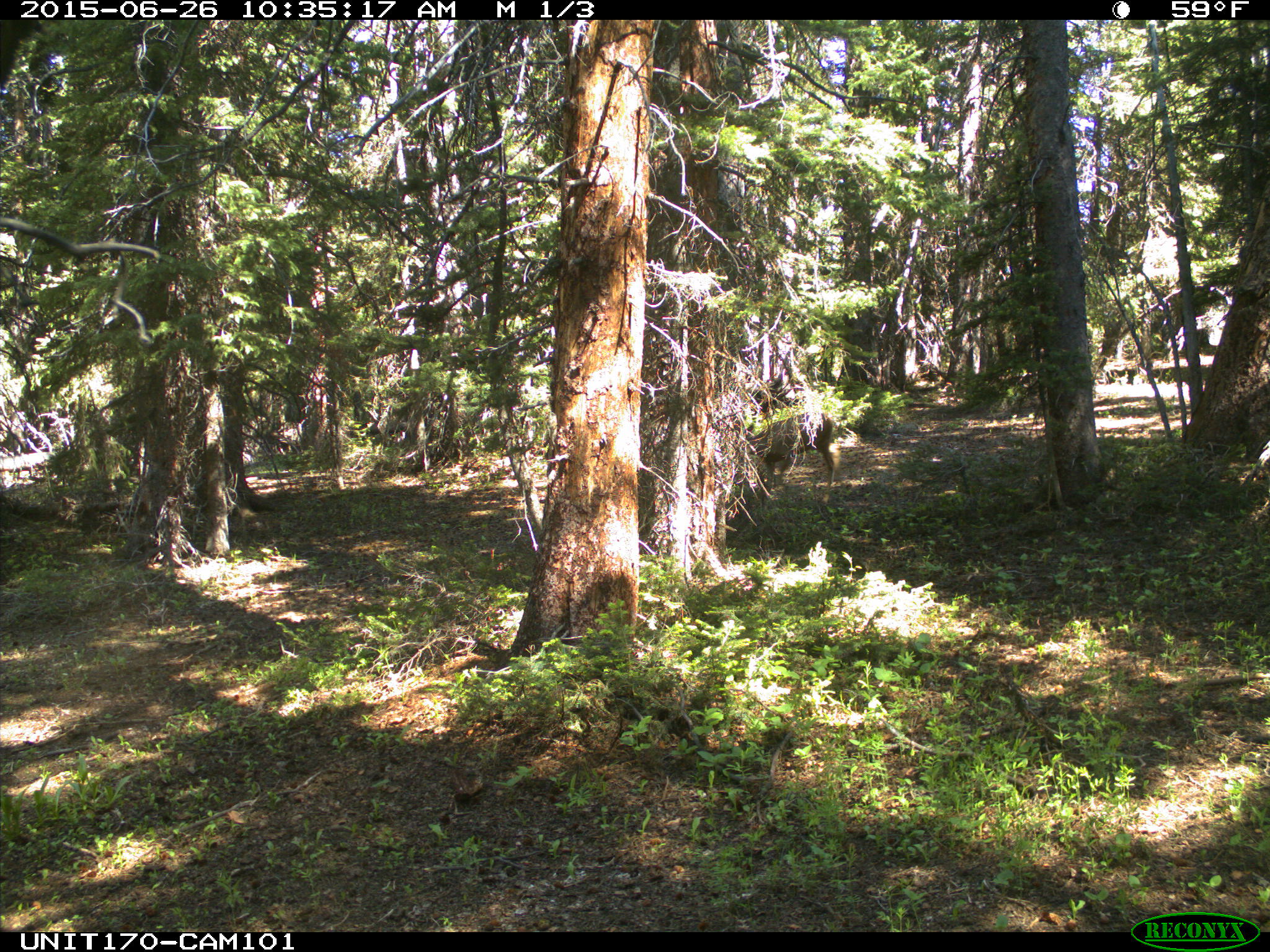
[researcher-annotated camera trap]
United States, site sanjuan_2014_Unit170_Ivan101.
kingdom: Animalia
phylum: Chordata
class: Mammalia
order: Artiodactyla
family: Cervidae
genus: Odocoileus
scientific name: Odocoileus hemionus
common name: mule deer